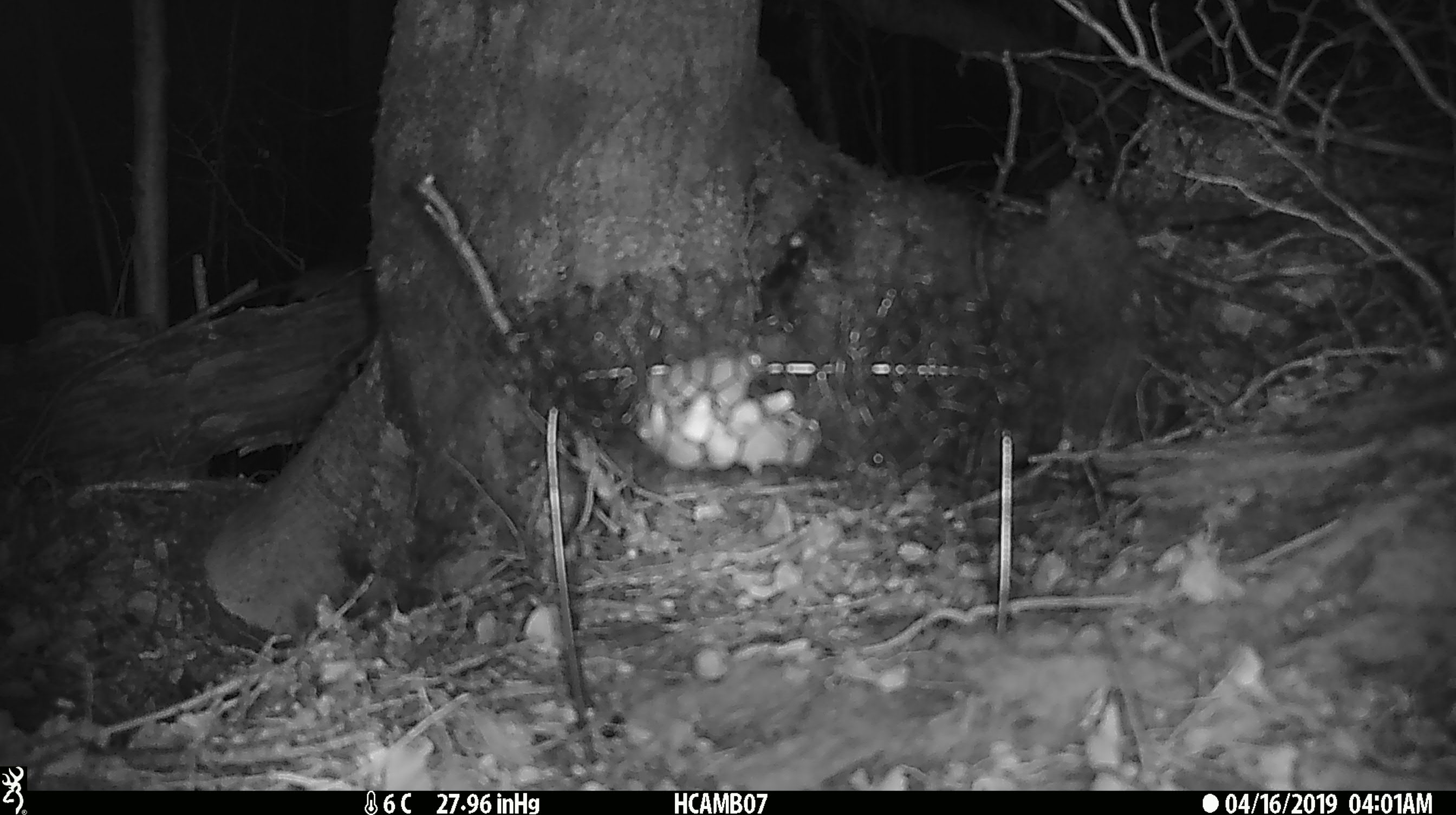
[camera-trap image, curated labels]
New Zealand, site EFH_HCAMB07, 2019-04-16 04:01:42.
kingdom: Animalia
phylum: Chordata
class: Mammalia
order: Rodentia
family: Muridae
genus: Mus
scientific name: Mus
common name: mouse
Mouse (Mus).